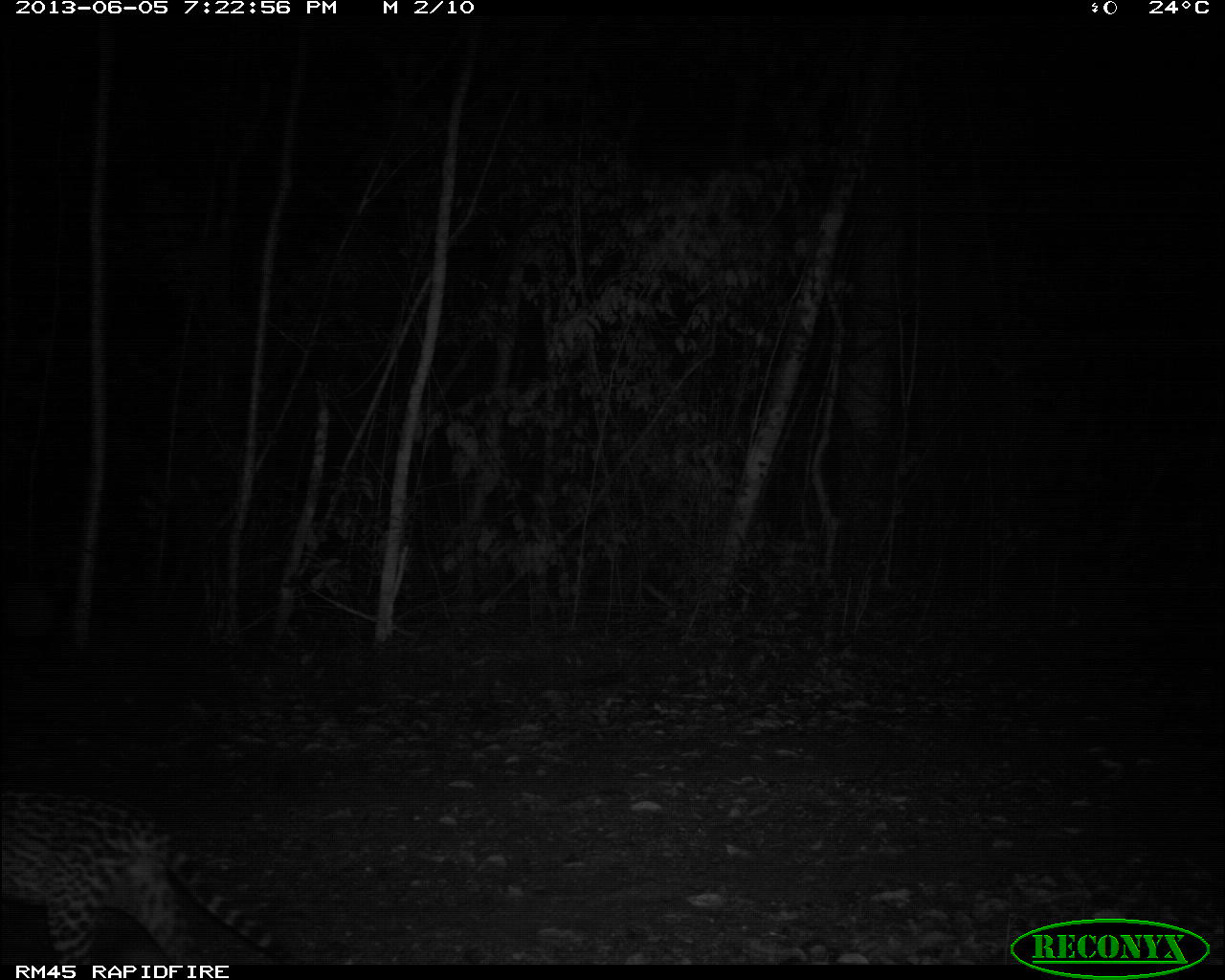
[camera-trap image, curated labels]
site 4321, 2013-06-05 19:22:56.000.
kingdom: Animalia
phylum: Chordata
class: Mammalia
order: Carnivora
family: Felidae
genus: Leopardus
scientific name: Leopardus pardalis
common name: ocelot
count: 1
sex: male